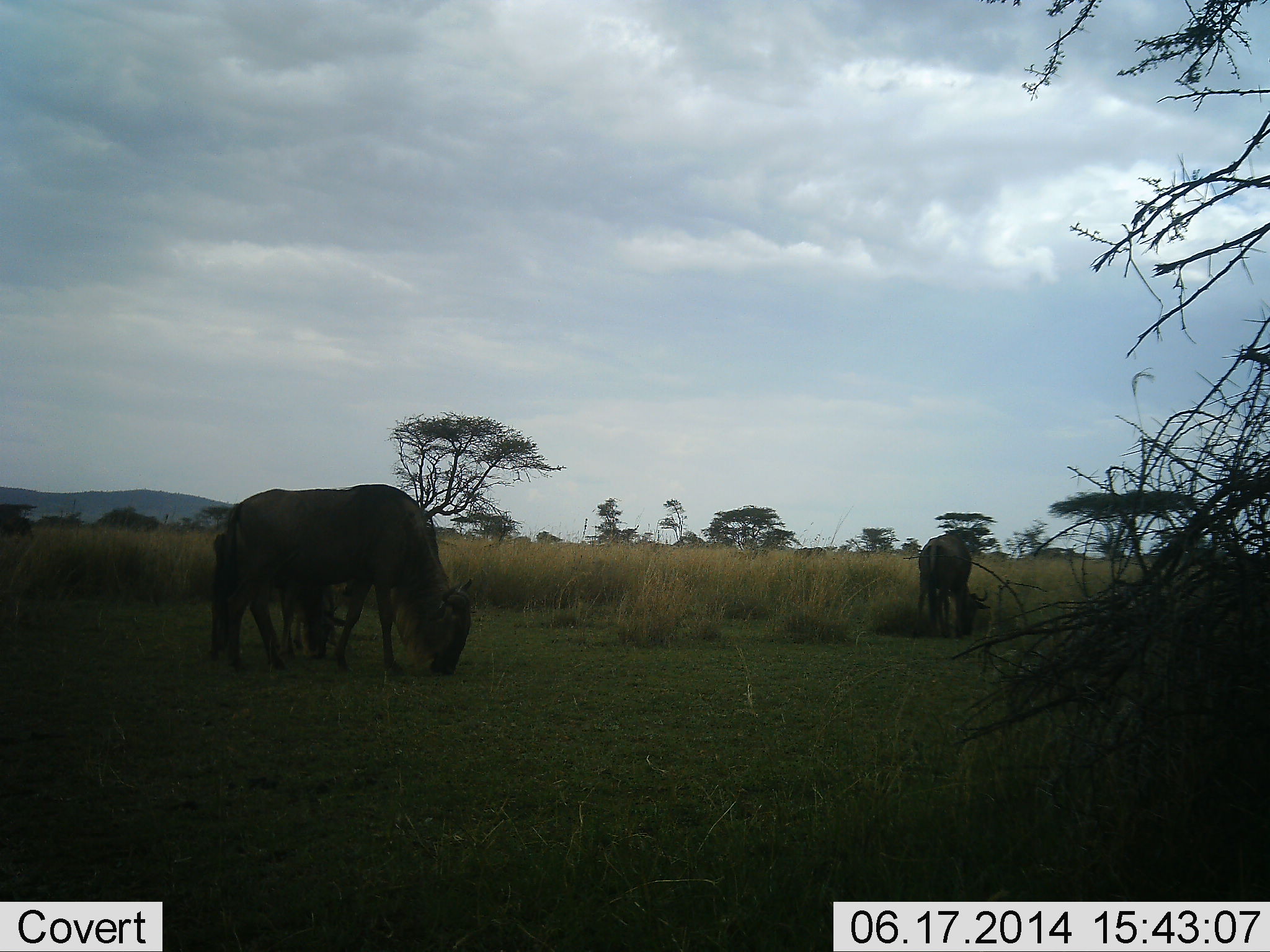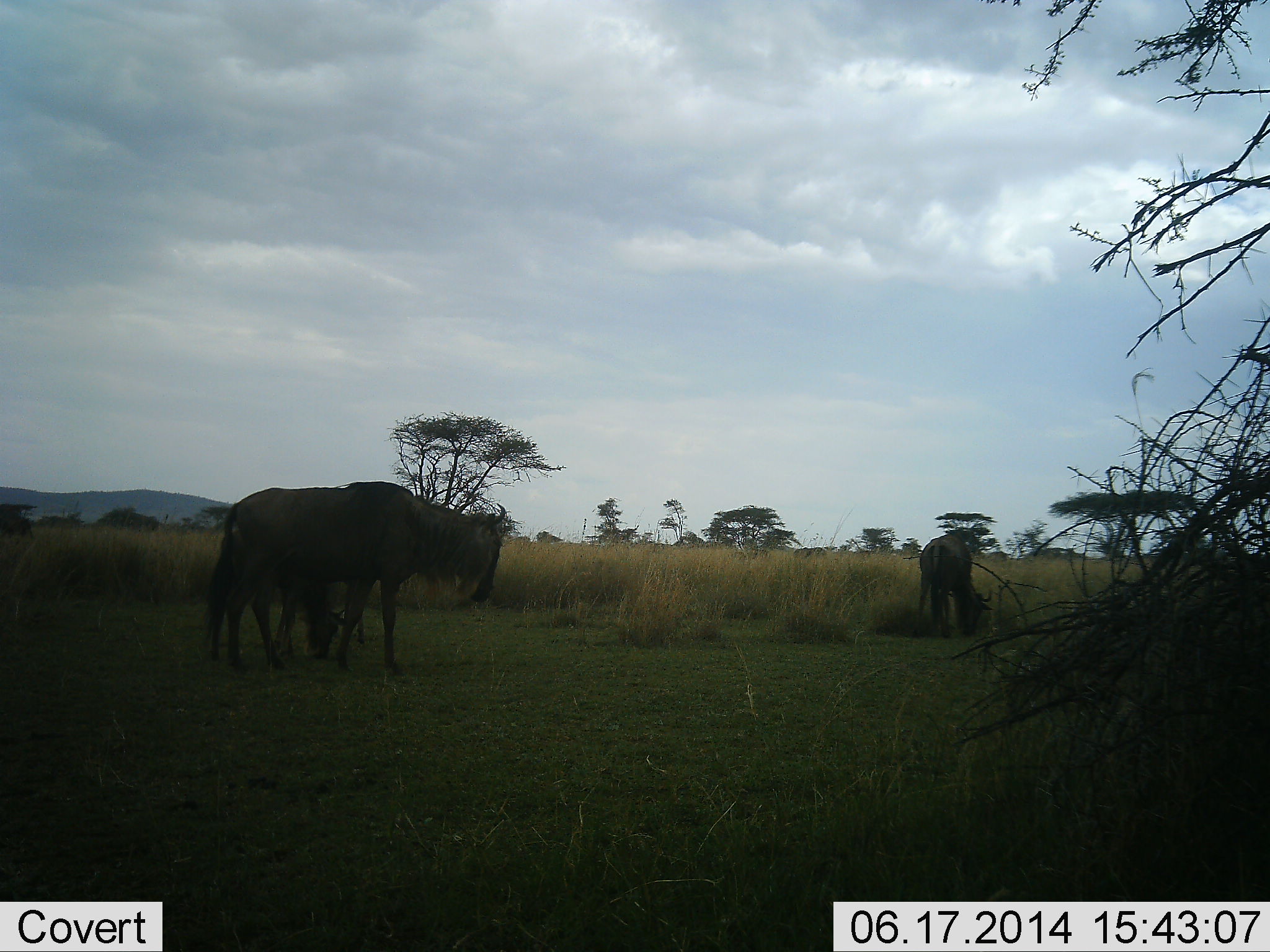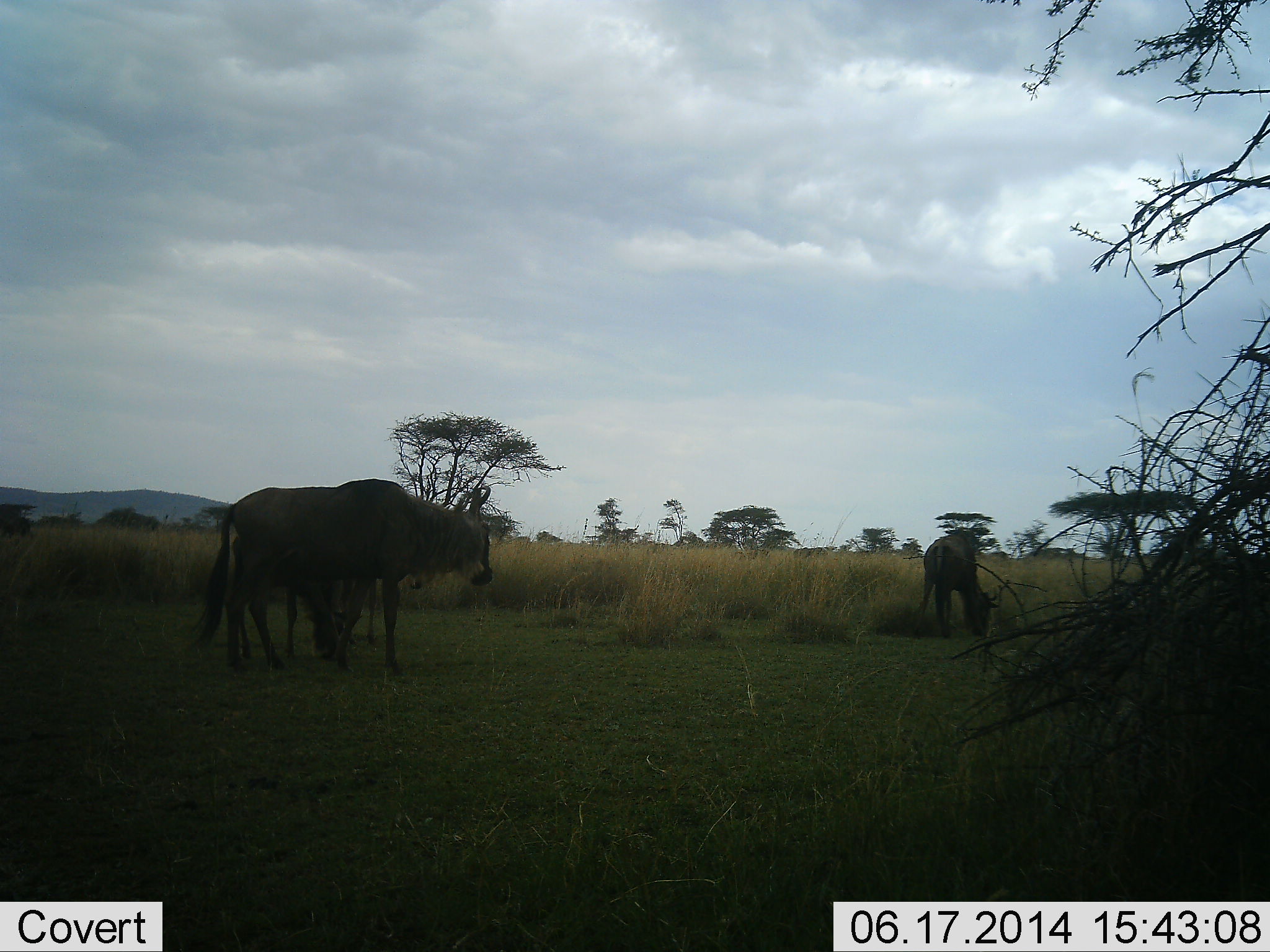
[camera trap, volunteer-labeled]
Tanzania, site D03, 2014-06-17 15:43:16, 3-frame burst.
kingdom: Animalia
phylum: Chordata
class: Mammalia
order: Artiodactyla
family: Bovidae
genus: Connochaetes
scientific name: Connochaetes taurinus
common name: blue wildebeest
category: wildebeest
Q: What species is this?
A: Wildebeest (blue wildebeest) (Connochaetes taurinus).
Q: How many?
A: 3.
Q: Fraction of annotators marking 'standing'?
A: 40%.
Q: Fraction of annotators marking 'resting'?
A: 0%.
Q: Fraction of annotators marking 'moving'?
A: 20%.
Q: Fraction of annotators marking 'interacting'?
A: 0%.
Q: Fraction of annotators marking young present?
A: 30%.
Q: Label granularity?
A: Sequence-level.